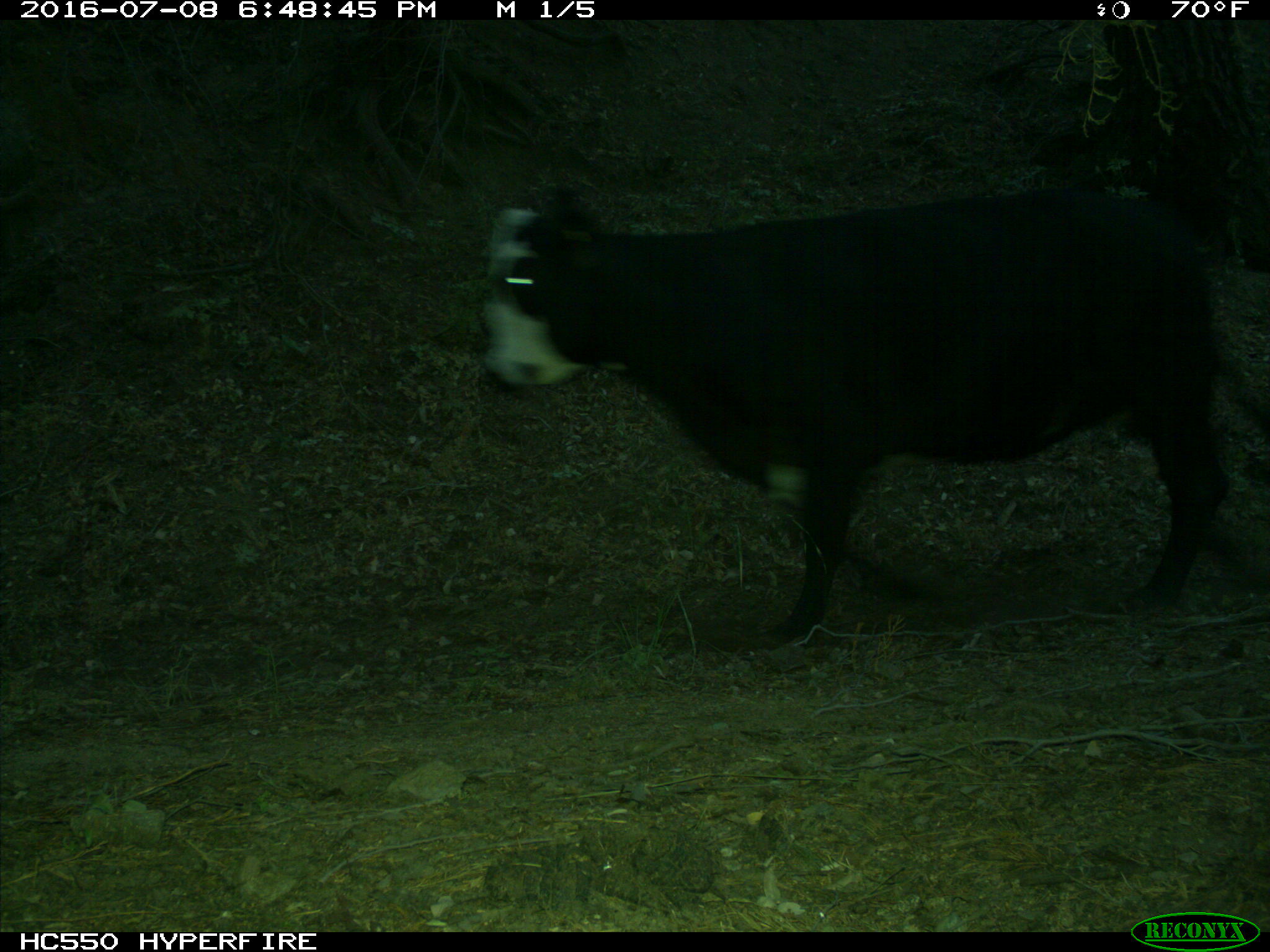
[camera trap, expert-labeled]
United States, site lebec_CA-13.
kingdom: Animalia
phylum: Chordata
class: Mammalia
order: Artiodactyla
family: Bovidae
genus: Bos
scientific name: Bos taurus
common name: domestic cow